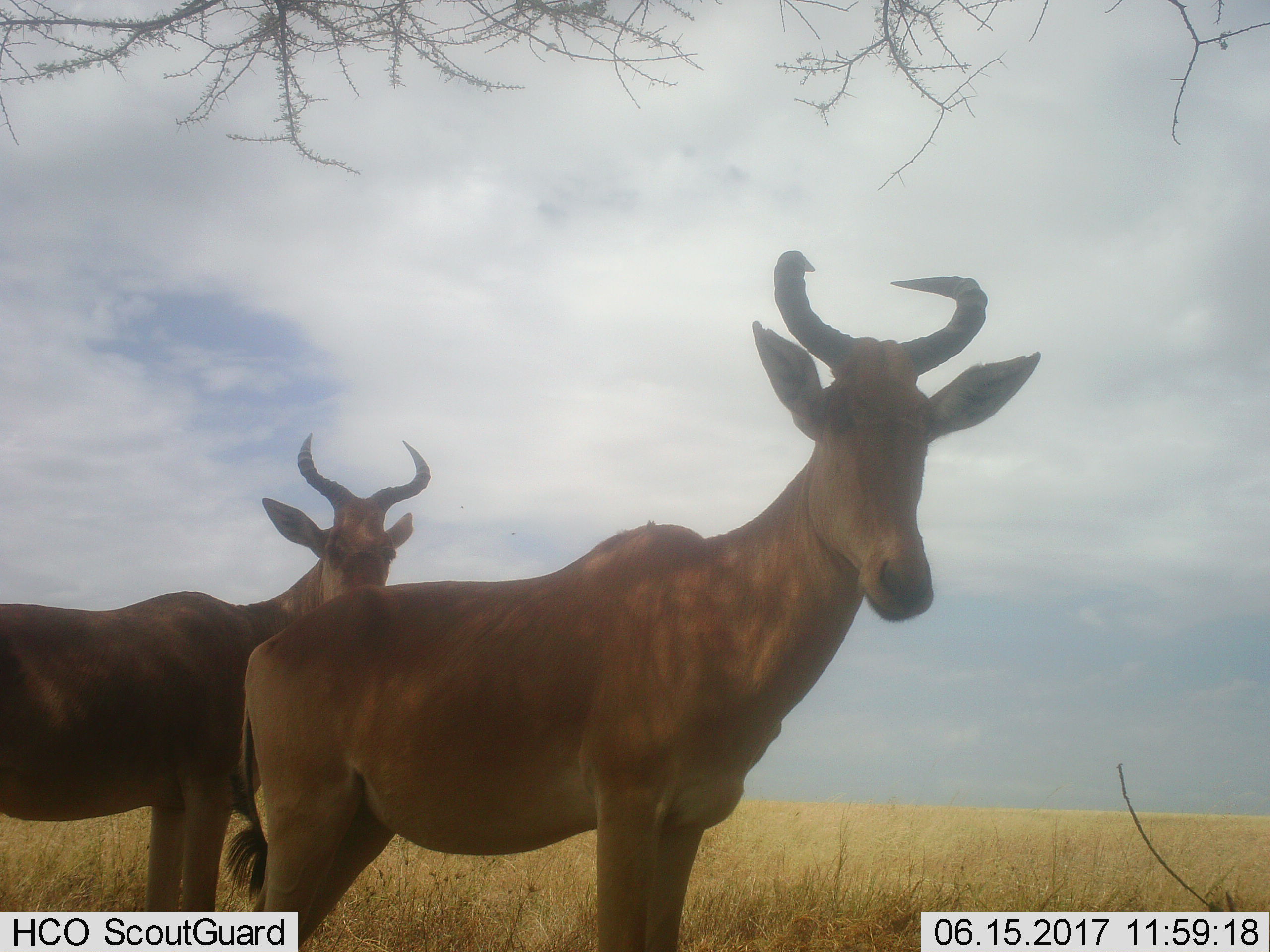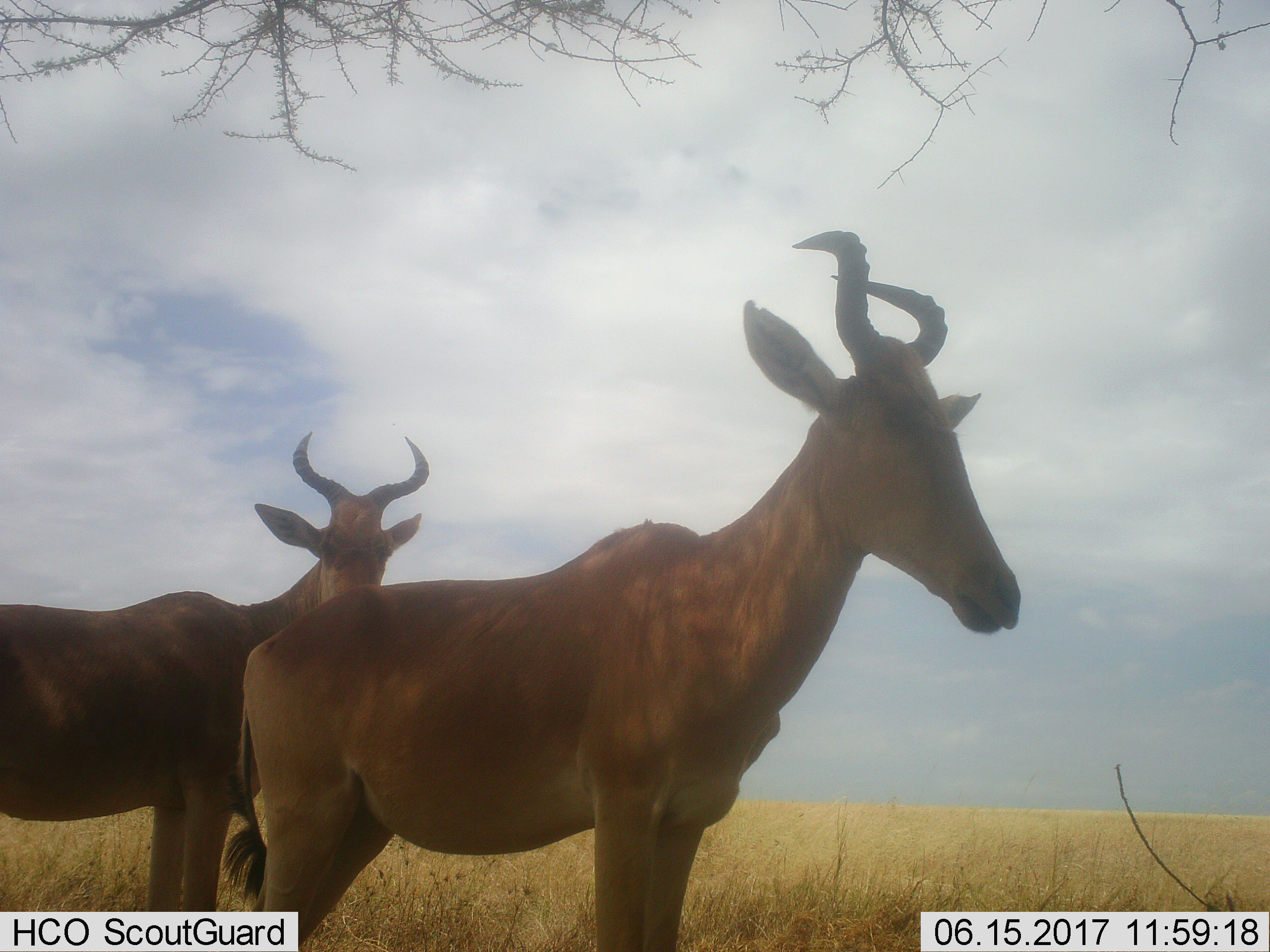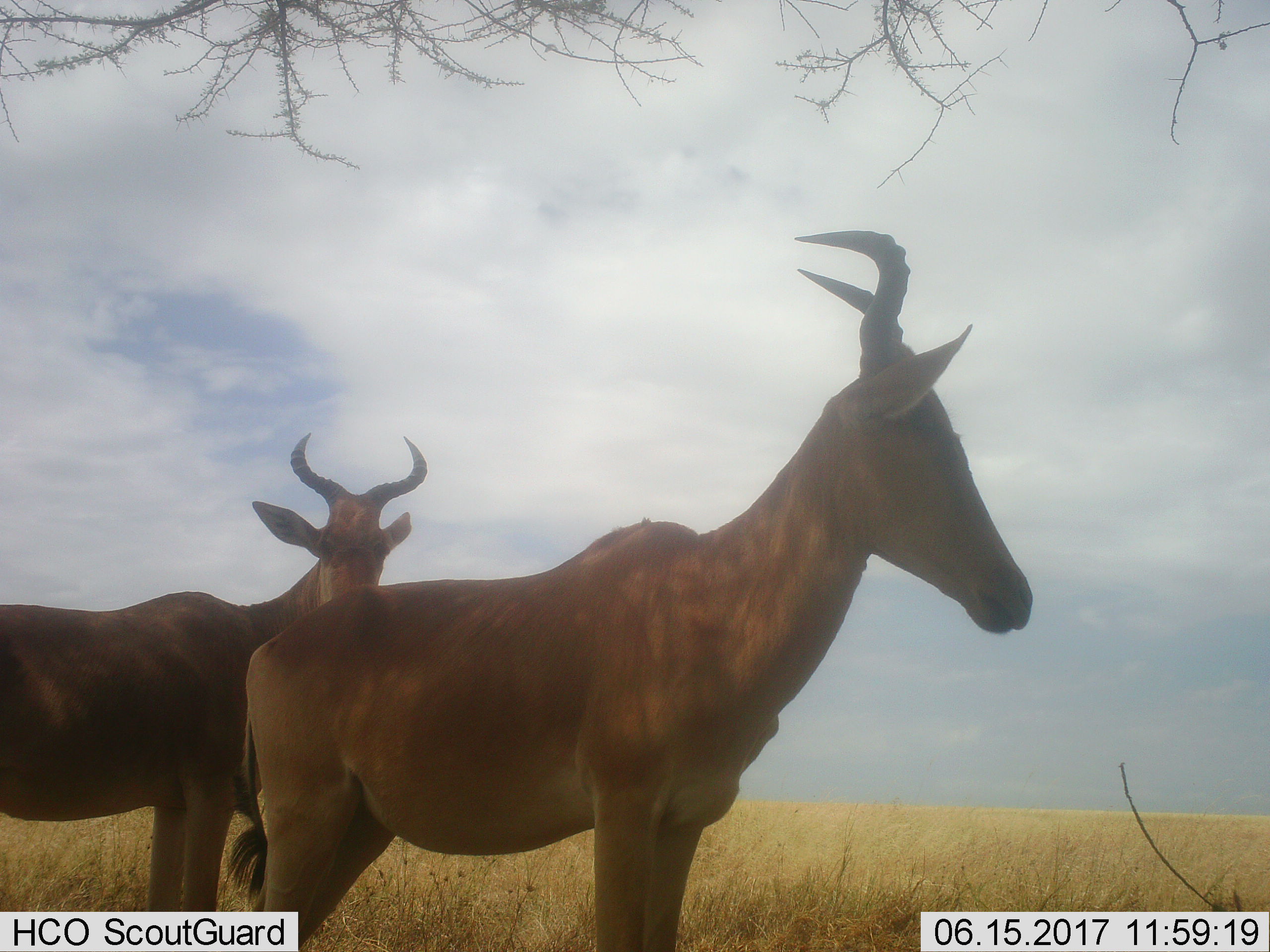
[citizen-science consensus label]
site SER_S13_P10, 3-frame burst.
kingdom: Animalia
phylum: Chordata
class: Mammalia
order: Artiodactyla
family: Bovidae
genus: Alcelaphus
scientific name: Alcelaphus buselaphus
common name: hartebeest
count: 2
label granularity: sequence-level